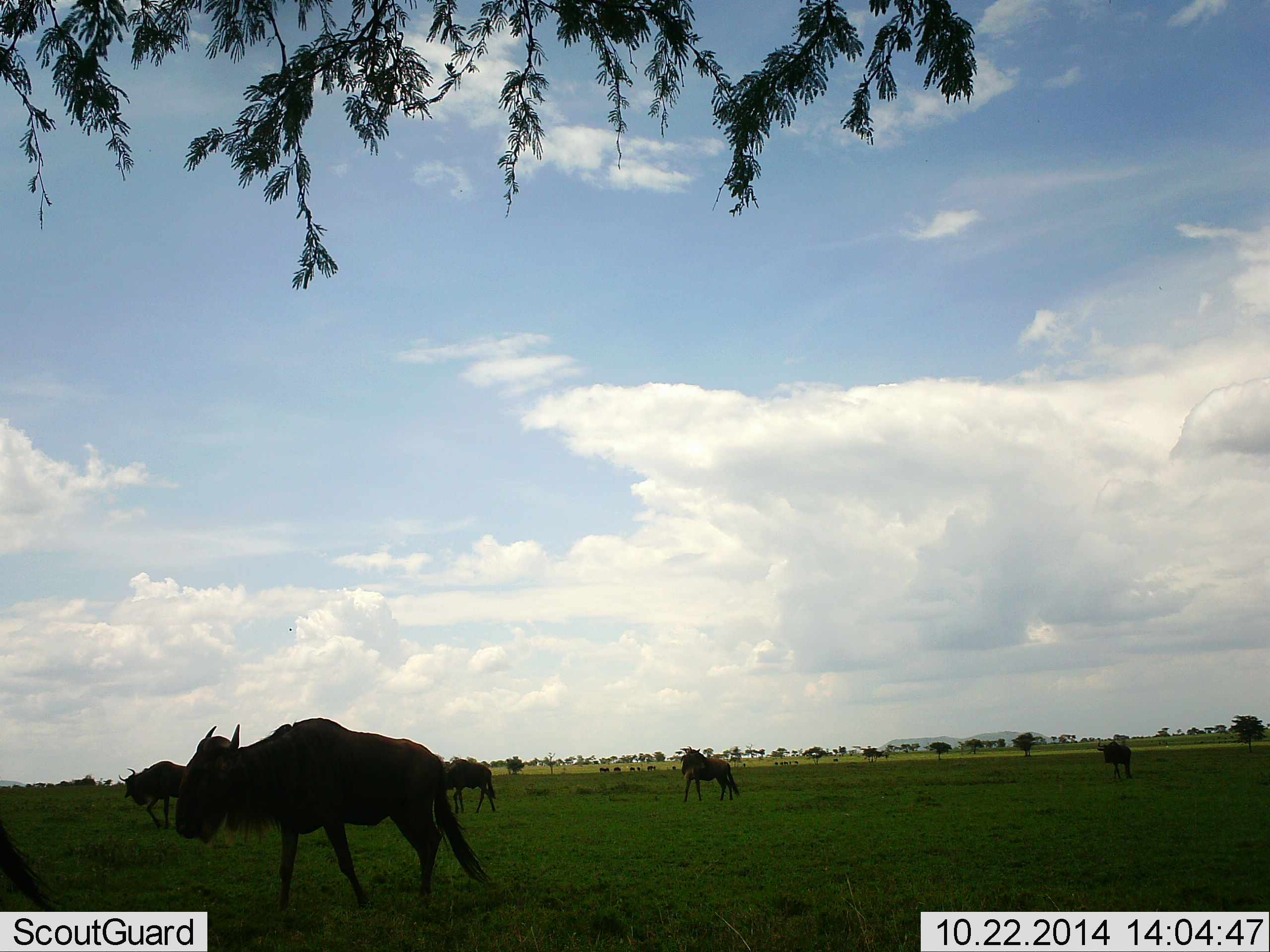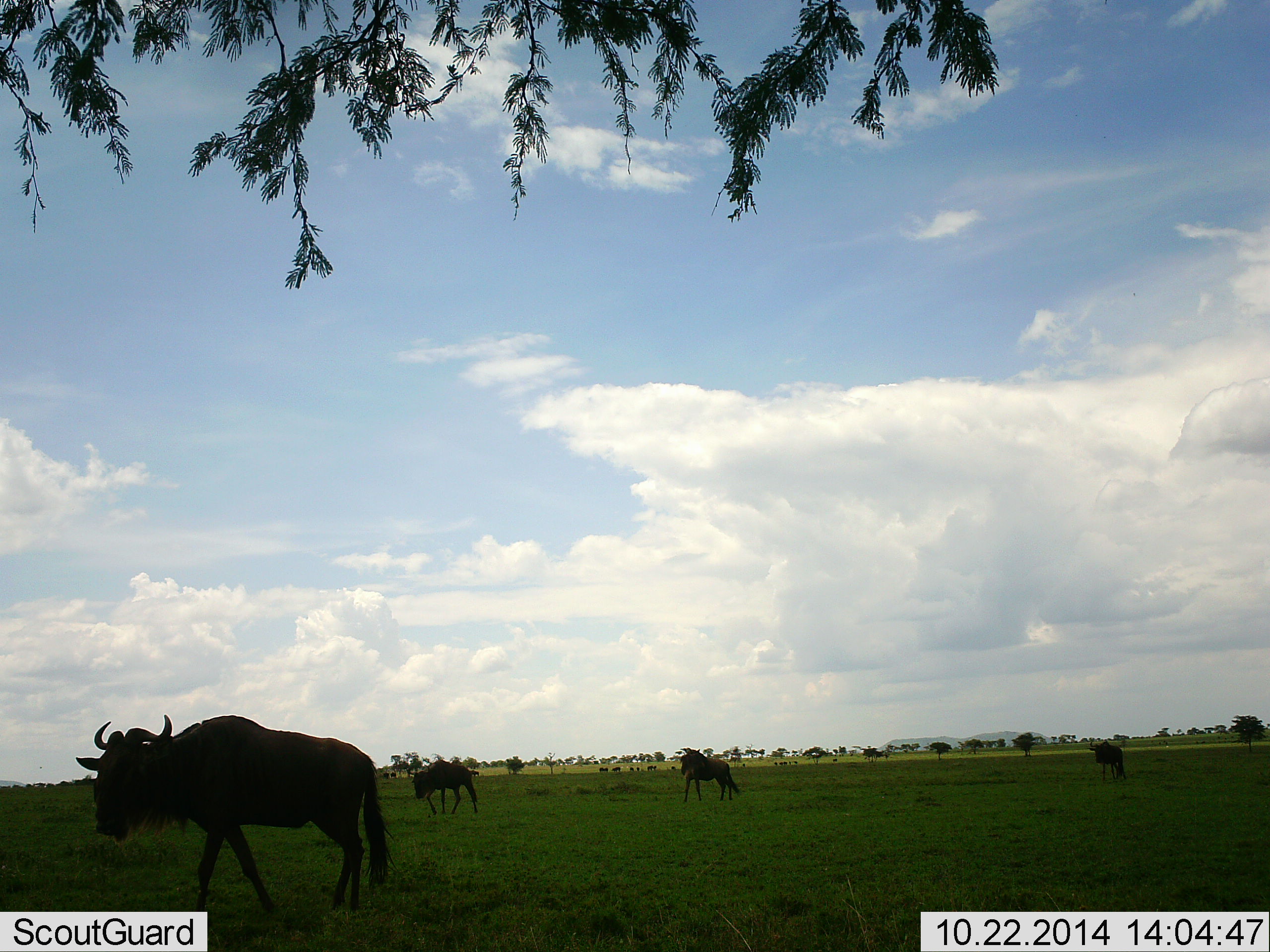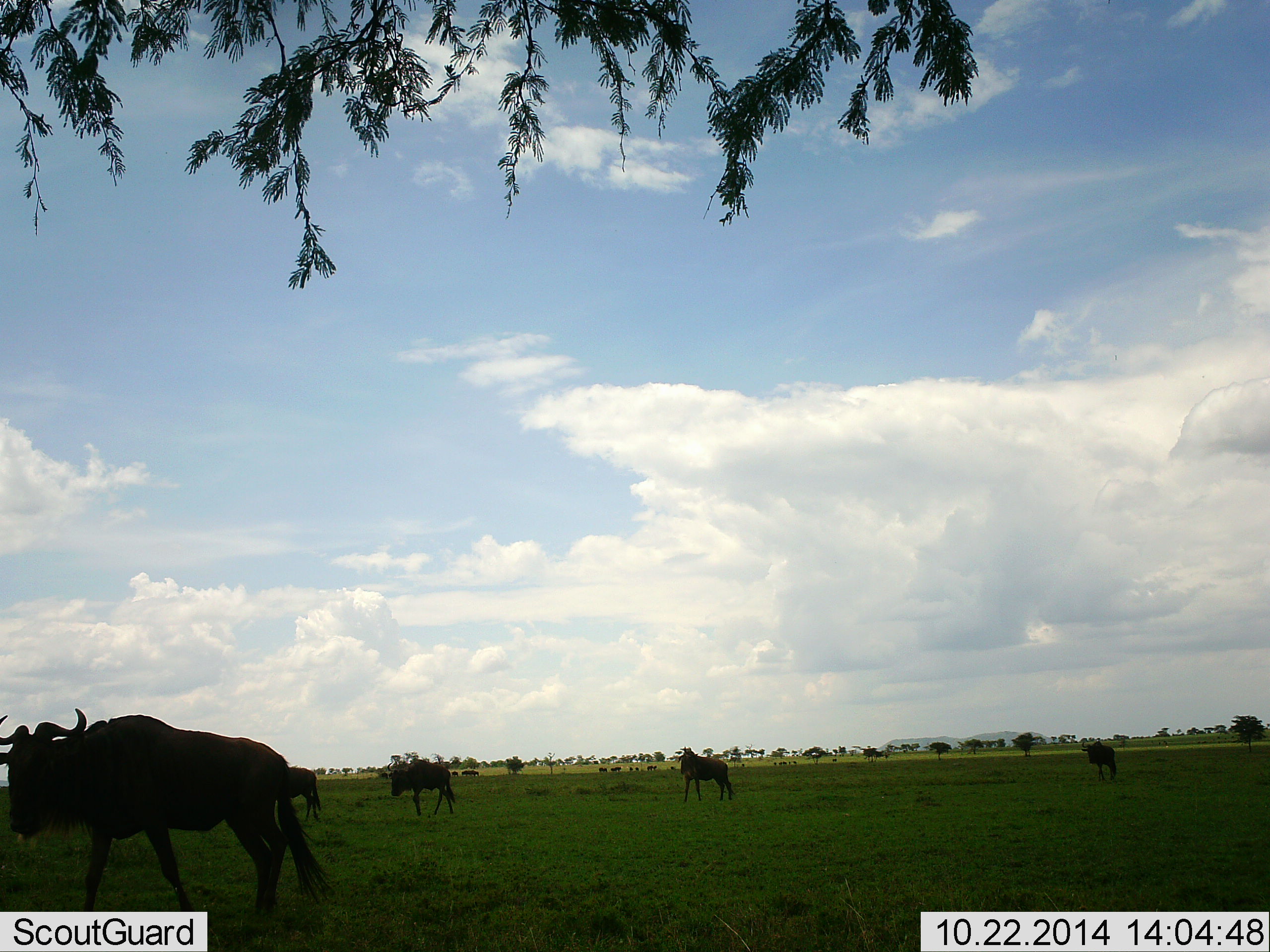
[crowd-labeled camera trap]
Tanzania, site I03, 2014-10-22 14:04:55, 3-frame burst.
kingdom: Animalia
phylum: Chordata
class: Mammalia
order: Artiodactyla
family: Bovidae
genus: Connochaetes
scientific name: Connochaetes taurinus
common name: blue wildebeest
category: wildebeest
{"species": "wildebeest (blue wildebeest) (Connochaetes taurinus)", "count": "7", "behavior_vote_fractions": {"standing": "60%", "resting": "0%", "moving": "80%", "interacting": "0%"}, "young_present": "0%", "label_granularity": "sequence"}